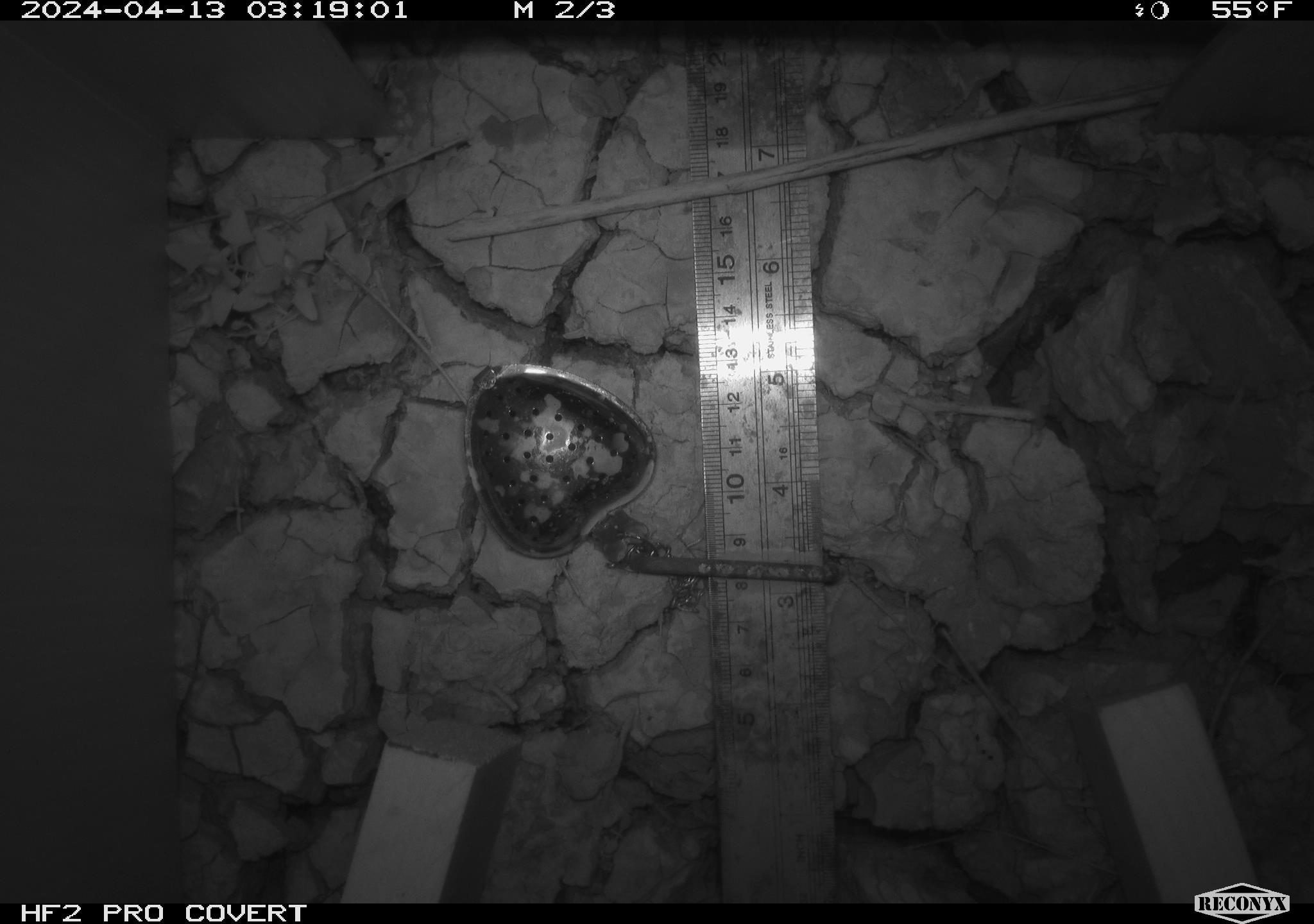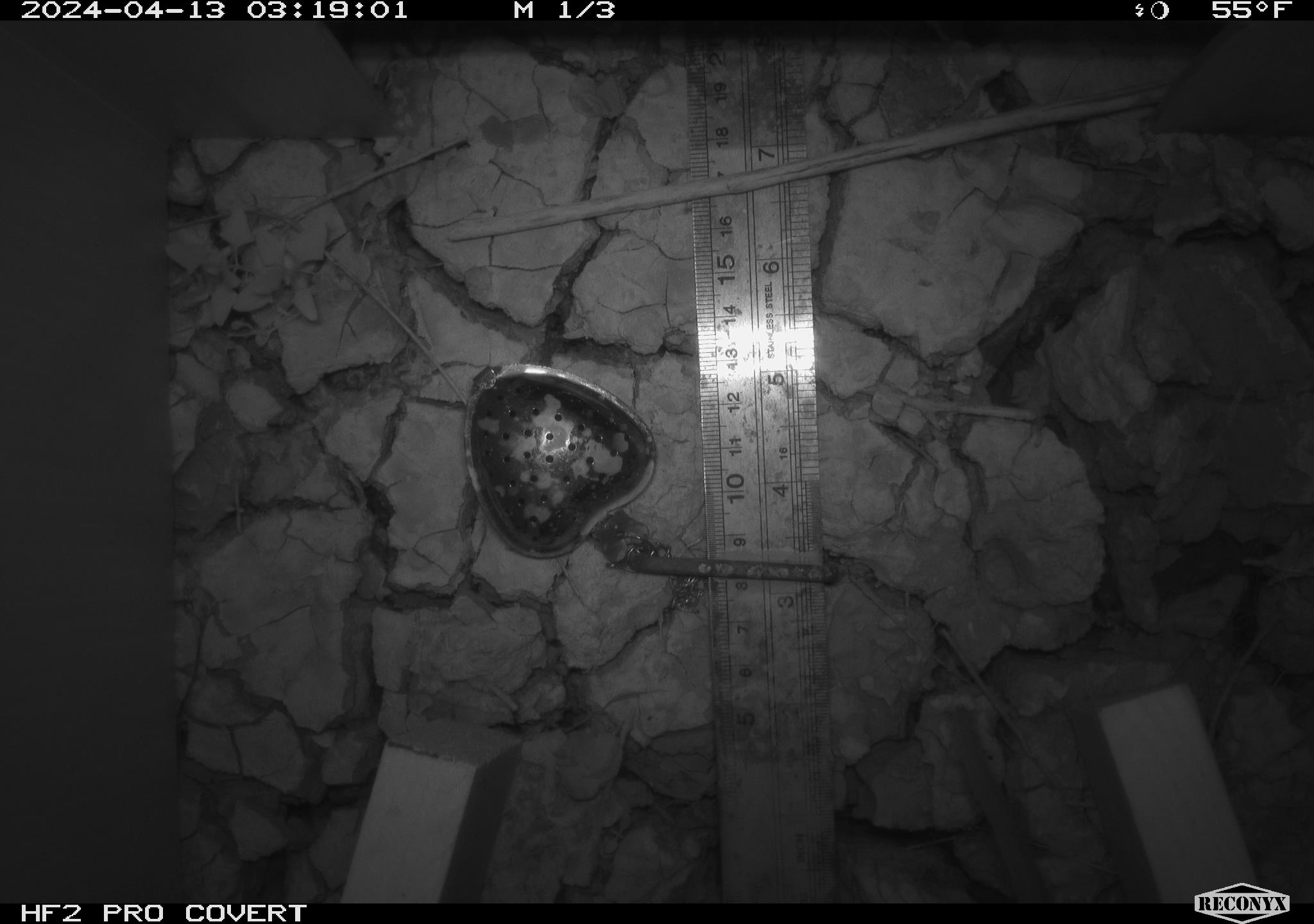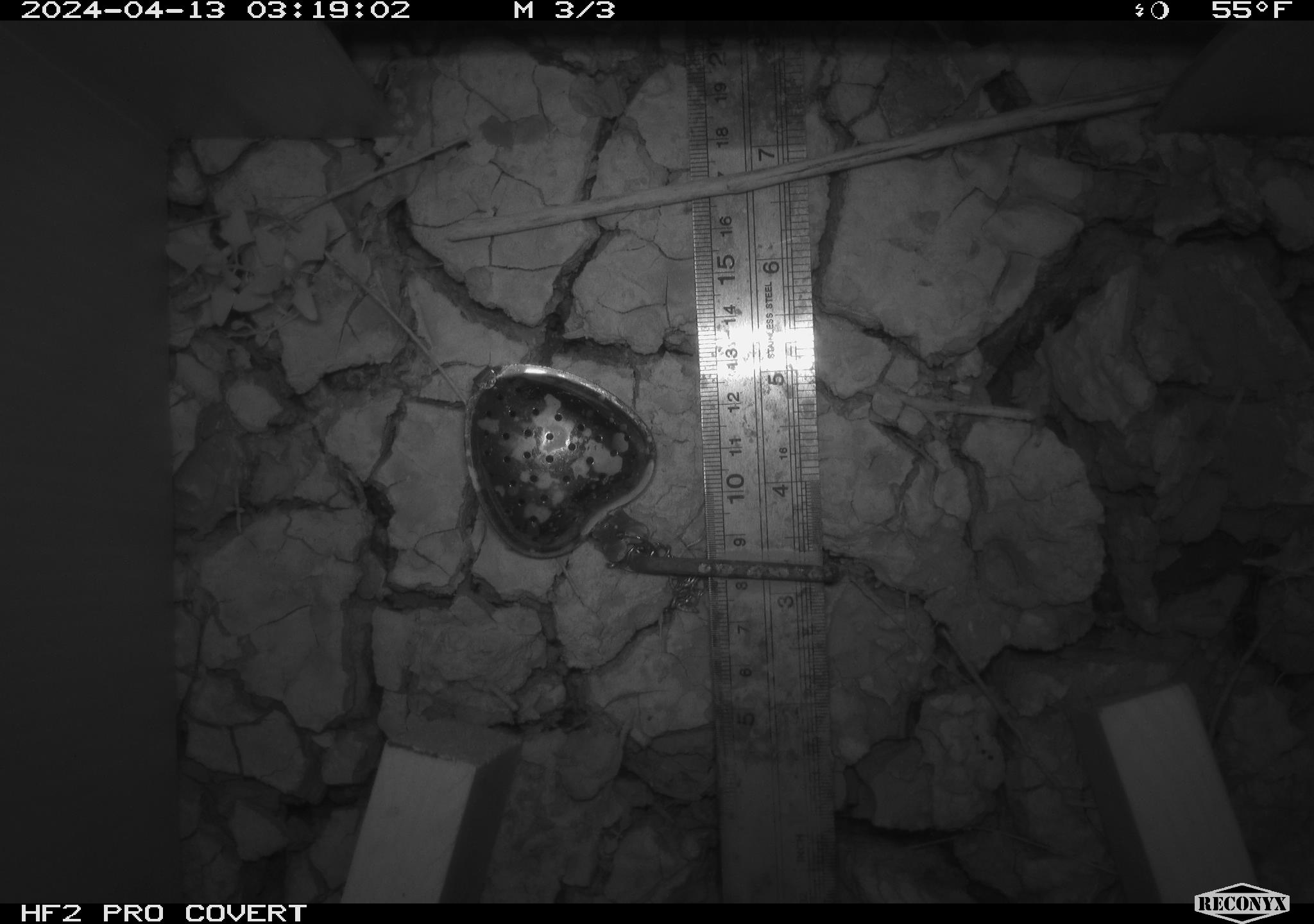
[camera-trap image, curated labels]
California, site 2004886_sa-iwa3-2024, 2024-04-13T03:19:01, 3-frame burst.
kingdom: Animalia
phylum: Chordata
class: Mammalia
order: Rodentia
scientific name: Rodentia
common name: rodent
Rodent (Rodentia).